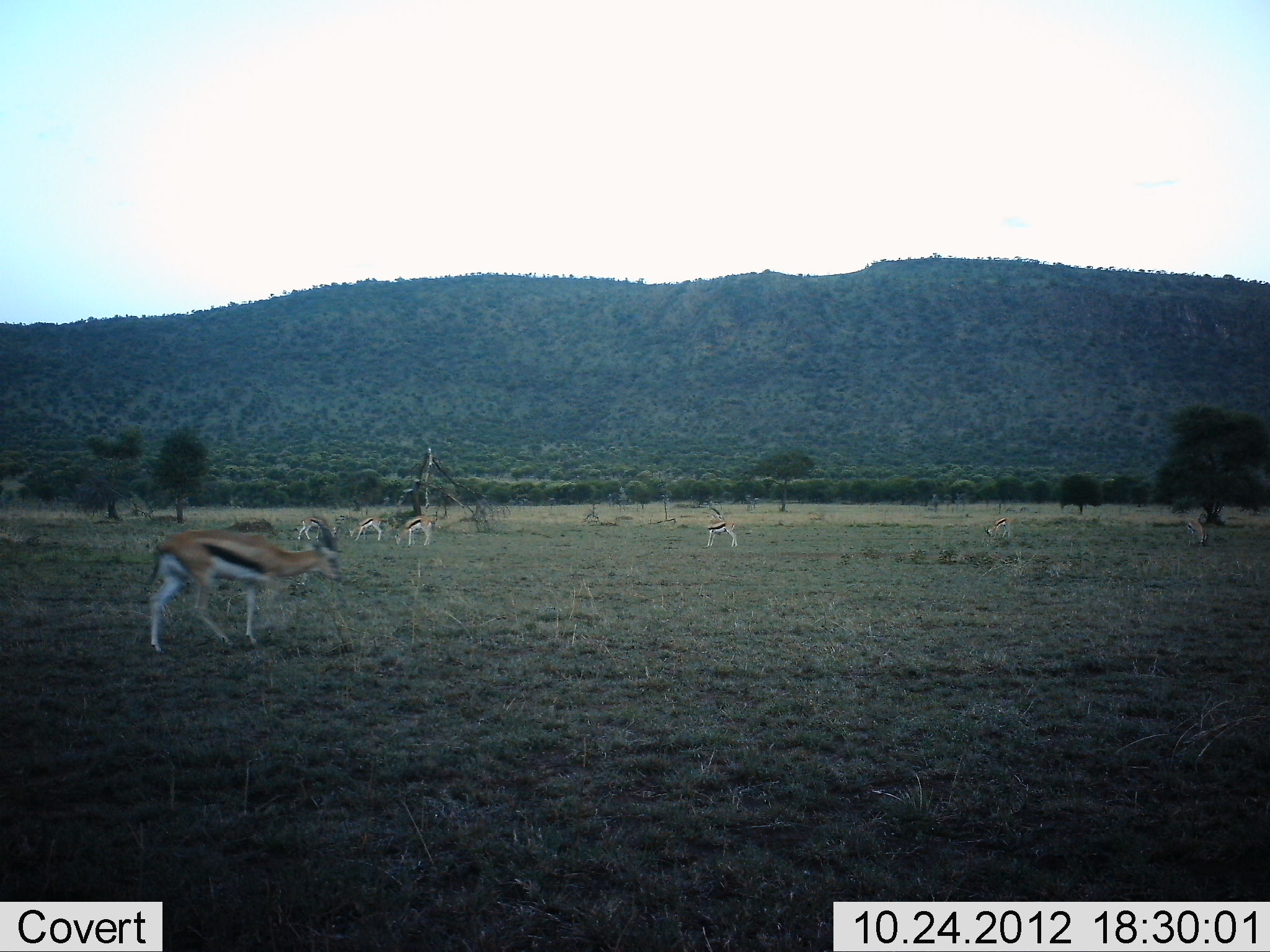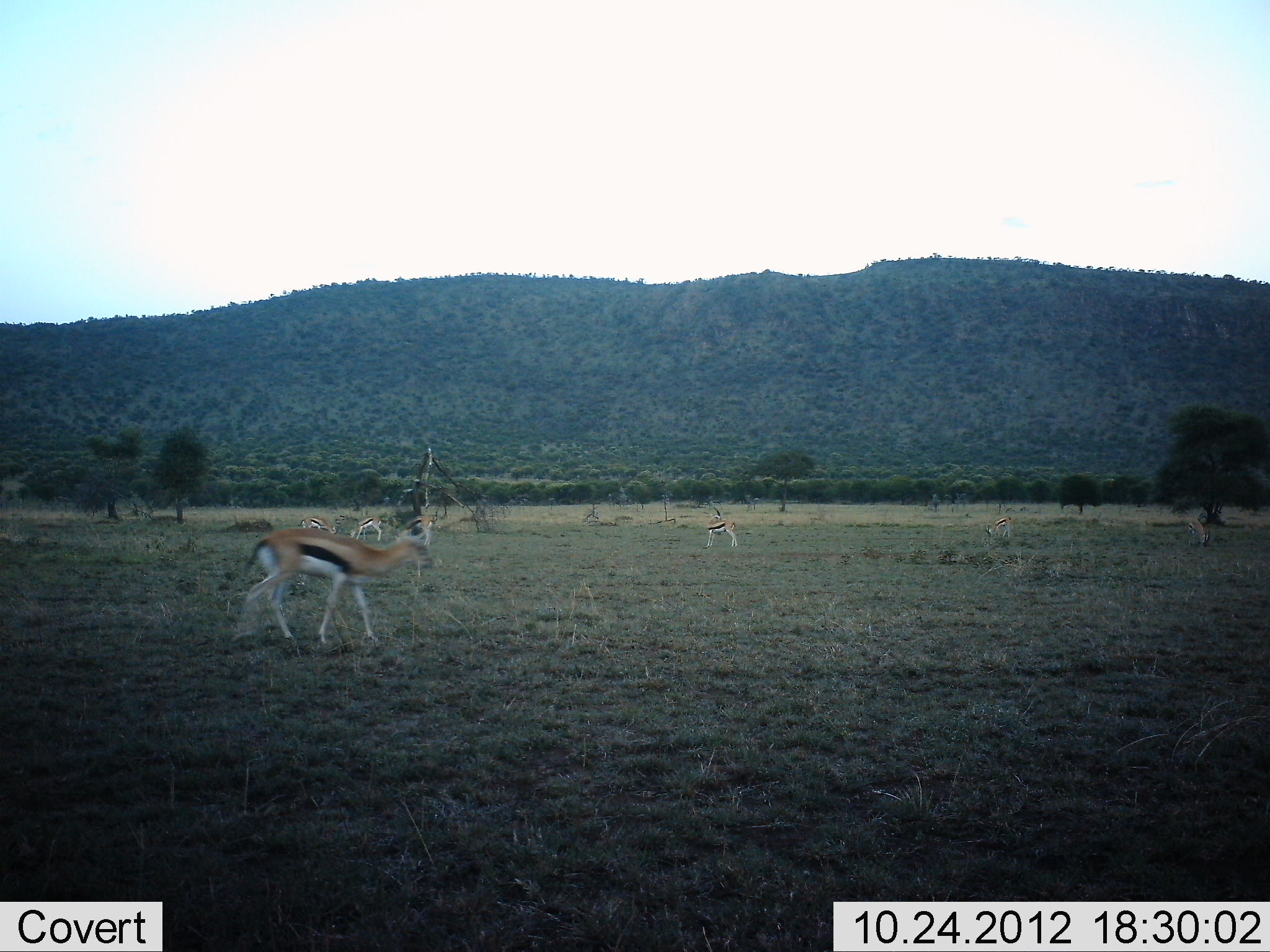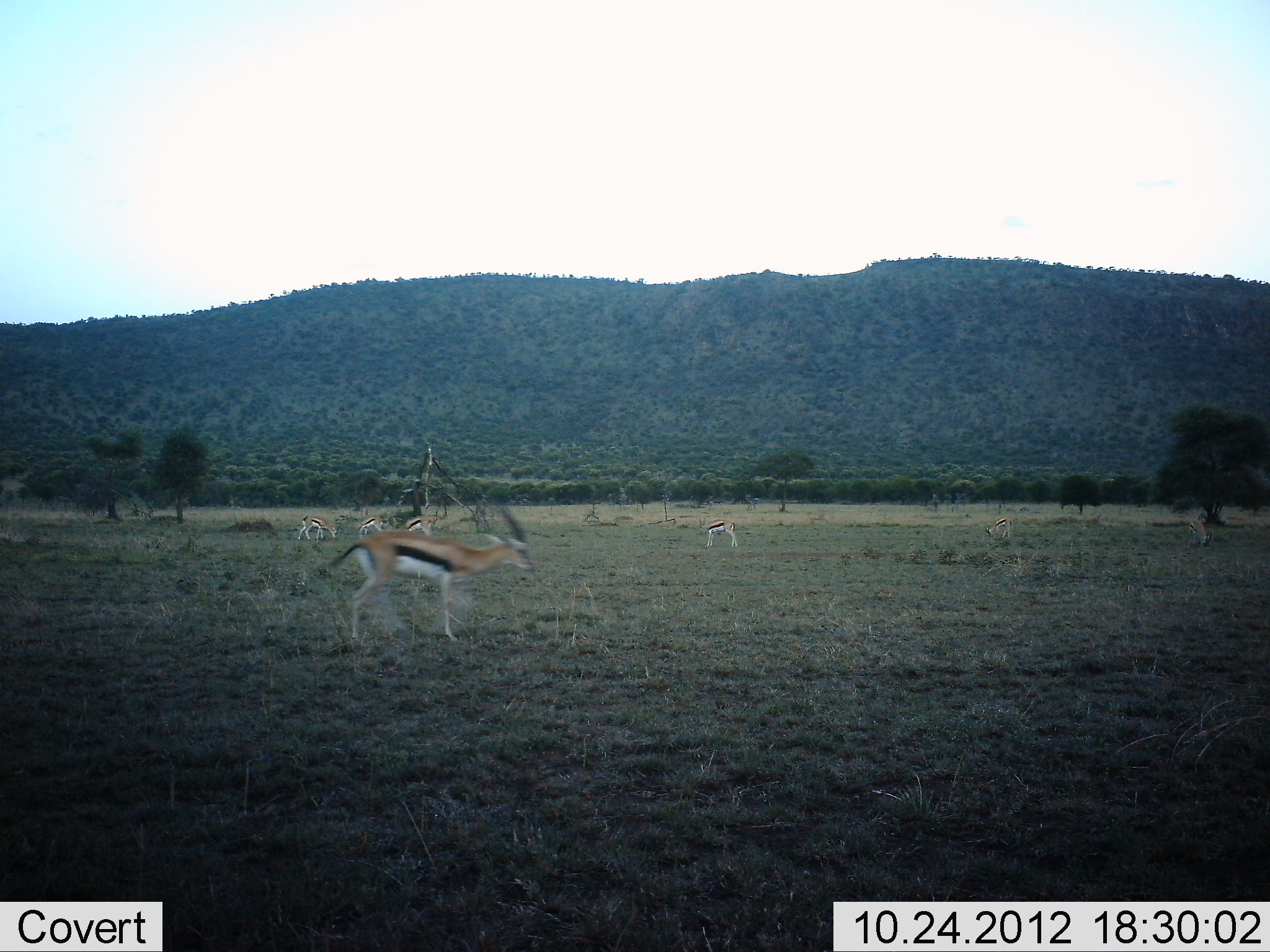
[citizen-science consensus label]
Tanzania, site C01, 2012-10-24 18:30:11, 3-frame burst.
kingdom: Animalia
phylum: Chordata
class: Mammalia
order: Artiodactyla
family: Bovidae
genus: Eudorcas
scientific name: Eudorcas thomsonii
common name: thomson's gazelle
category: gazellethomsons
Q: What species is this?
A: Gazellethomsons (thomson's gazelle) (Eudorcas thomsonii).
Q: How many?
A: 6.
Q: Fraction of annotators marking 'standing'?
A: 50%.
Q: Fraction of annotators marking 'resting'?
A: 0%.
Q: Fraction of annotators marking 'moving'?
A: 80%.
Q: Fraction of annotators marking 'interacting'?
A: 0%.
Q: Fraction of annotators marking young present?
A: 0%.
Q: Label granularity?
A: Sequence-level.